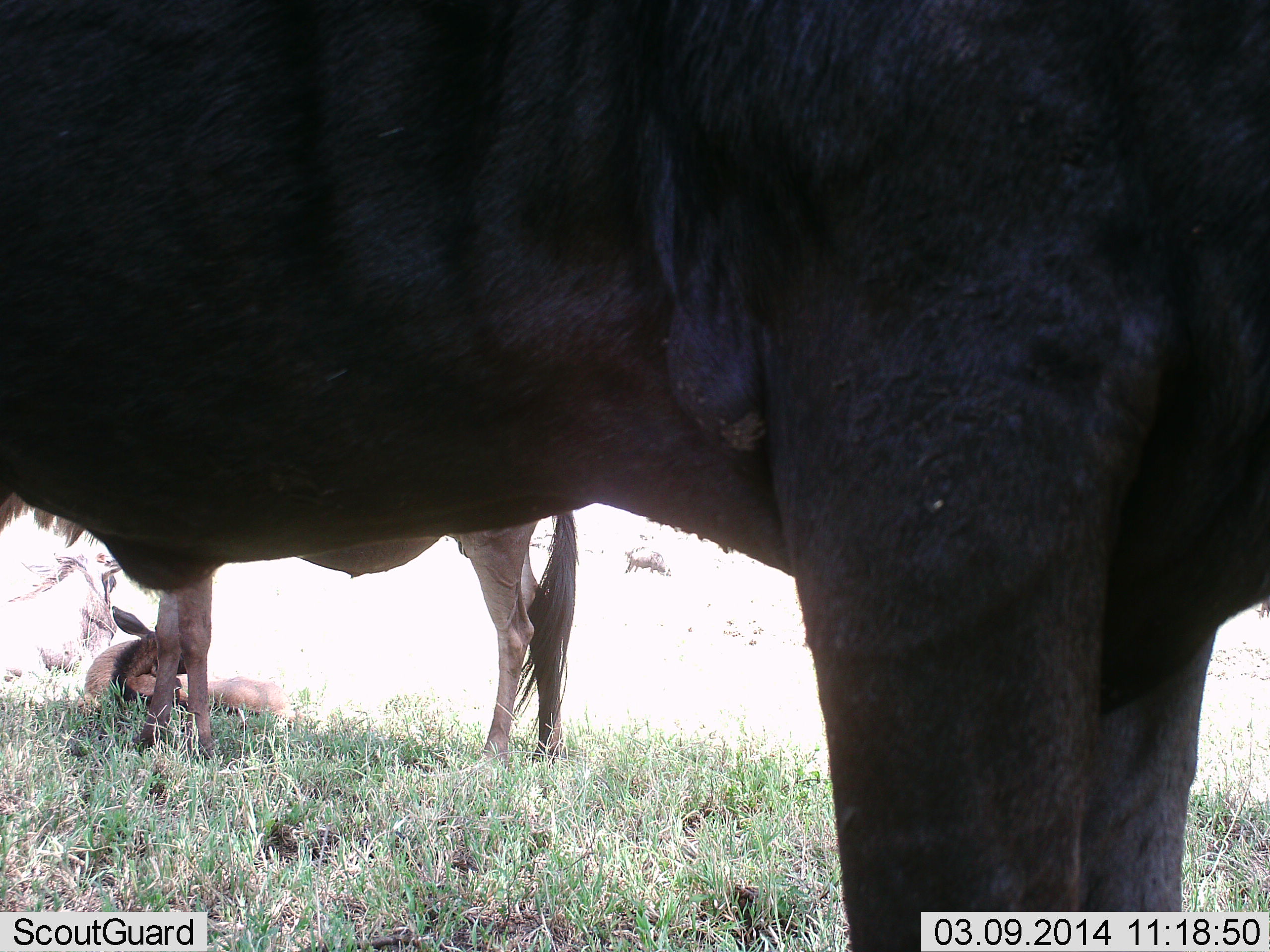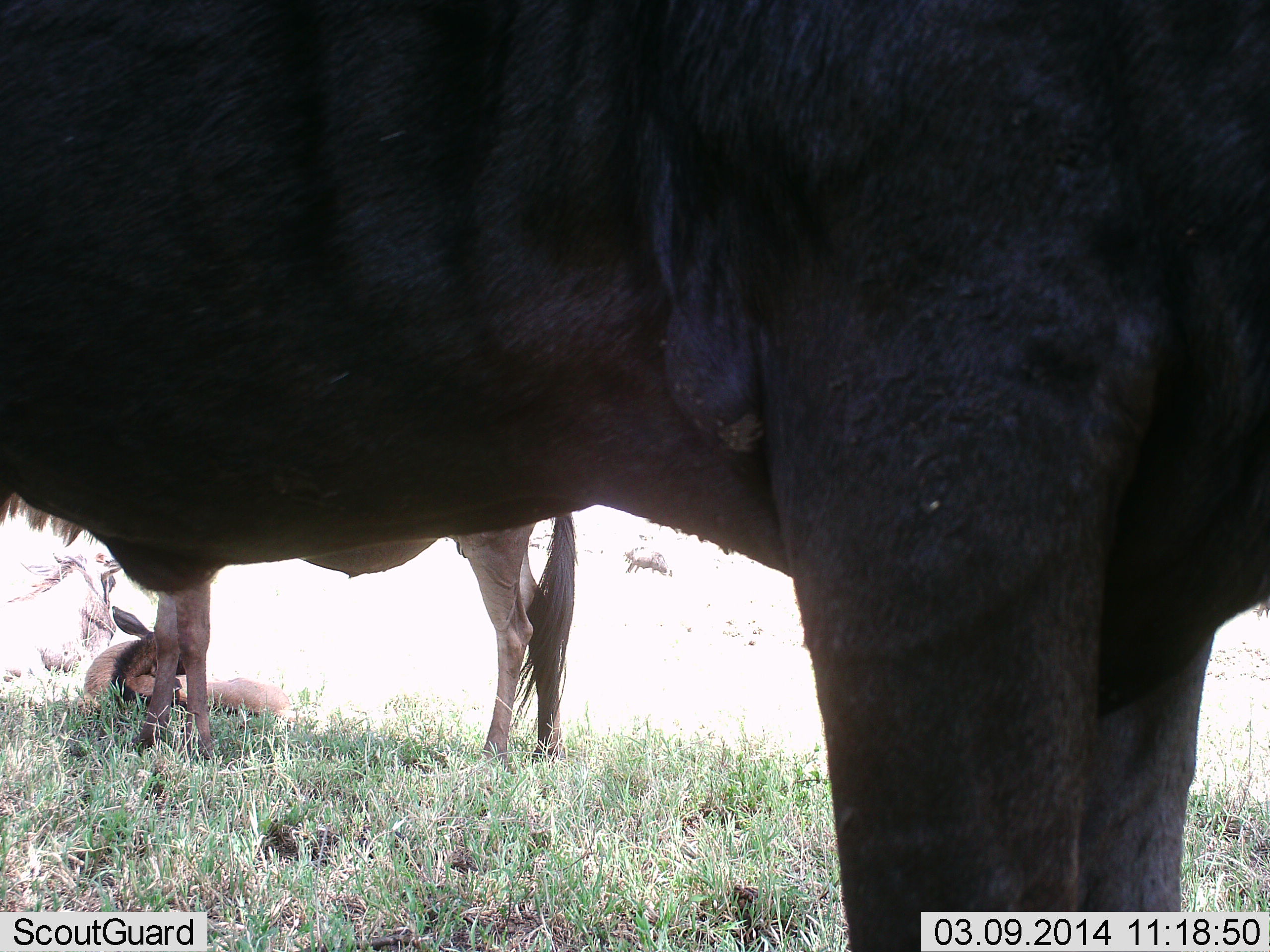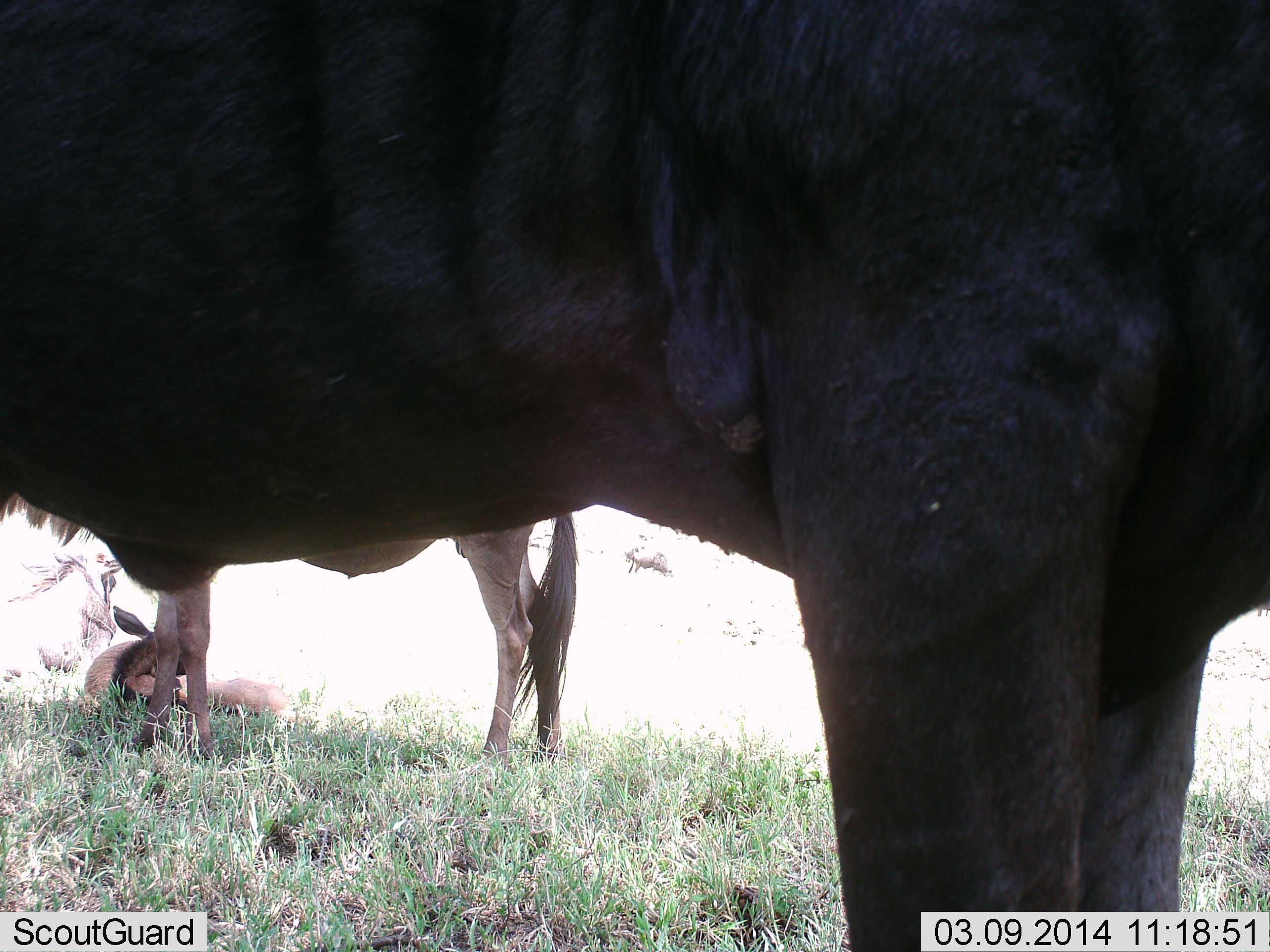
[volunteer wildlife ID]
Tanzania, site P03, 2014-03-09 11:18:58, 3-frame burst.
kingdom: Animalia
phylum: Chordata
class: Mammalia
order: Artiodactyla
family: Bovidae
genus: Connochaetes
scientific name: Connochaetes taurinus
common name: blue wildebeest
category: wildebeest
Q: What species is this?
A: Wildebeest (blue wildebeest) (Connochaetes taurinus).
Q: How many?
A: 3.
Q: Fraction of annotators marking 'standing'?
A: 90%.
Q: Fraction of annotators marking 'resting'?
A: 90%.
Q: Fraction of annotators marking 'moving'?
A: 0%.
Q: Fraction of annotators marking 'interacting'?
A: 0%.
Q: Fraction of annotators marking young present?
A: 70%.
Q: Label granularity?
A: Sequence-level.